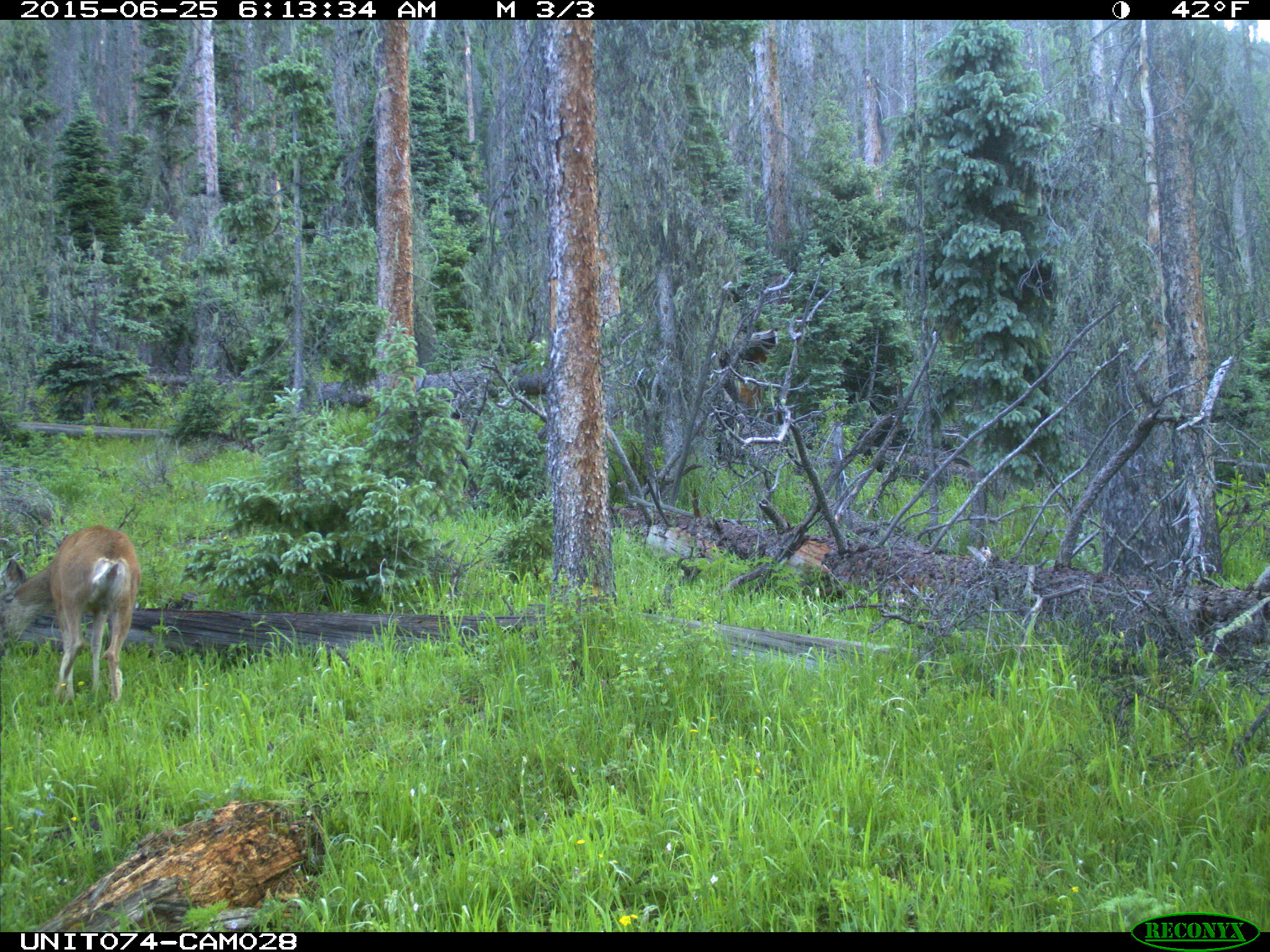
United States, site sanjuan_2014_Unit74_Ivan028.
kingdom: Animalia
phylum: Chordata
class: Mammalia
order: Artiodactyla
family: Cervidae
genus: Odocoileus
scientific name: Odocoileus hemionus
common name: mule deer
Odocoileus hemionus (mule deer).